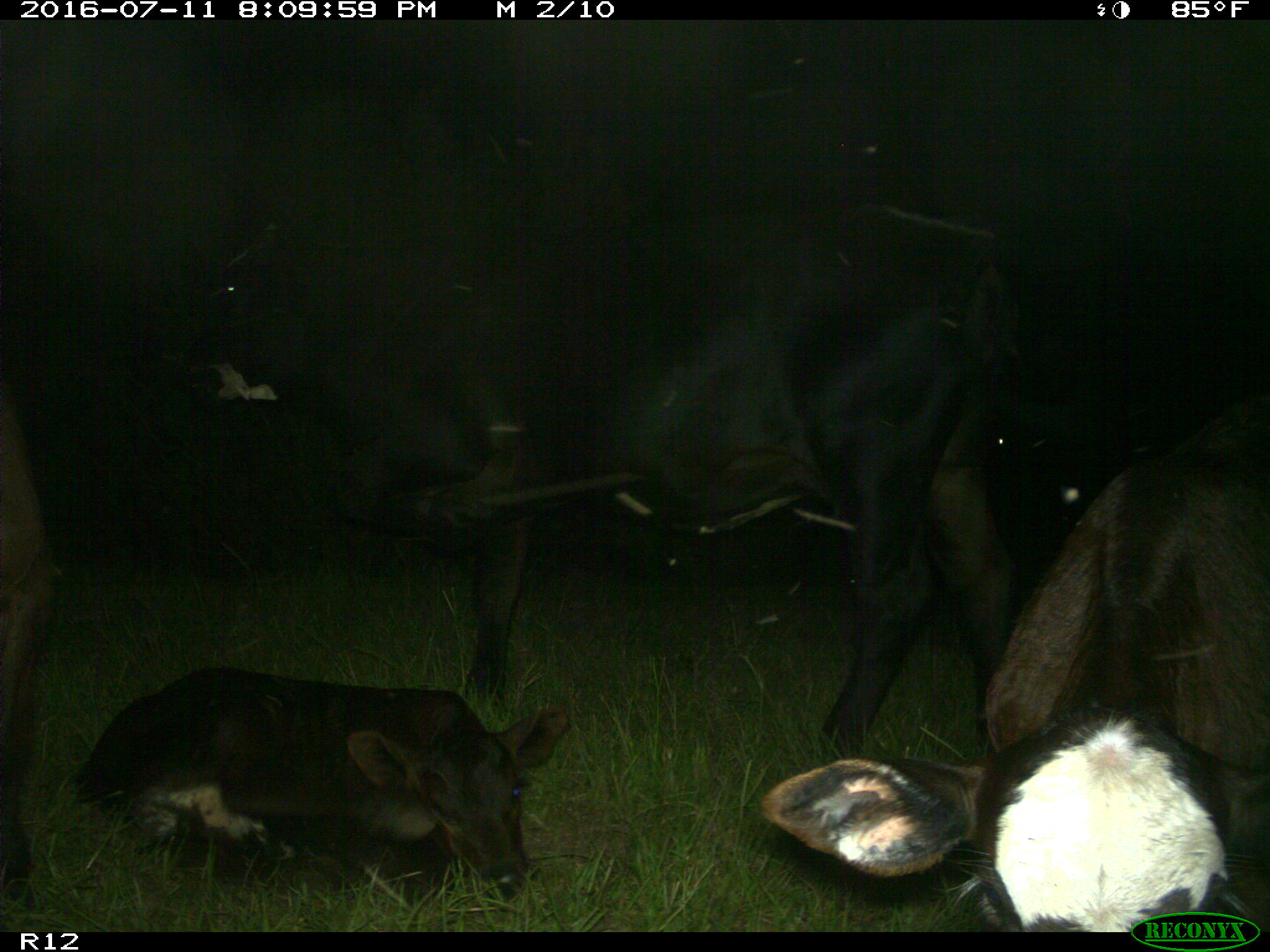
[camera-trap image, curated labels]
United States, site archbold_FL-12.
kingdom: Animalia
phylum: Chordata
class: Mammalia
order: Artiodactyla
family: Bovidae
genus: Bos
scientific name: Bos taurus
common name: domestic cow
Bos taurus (domestic cow).